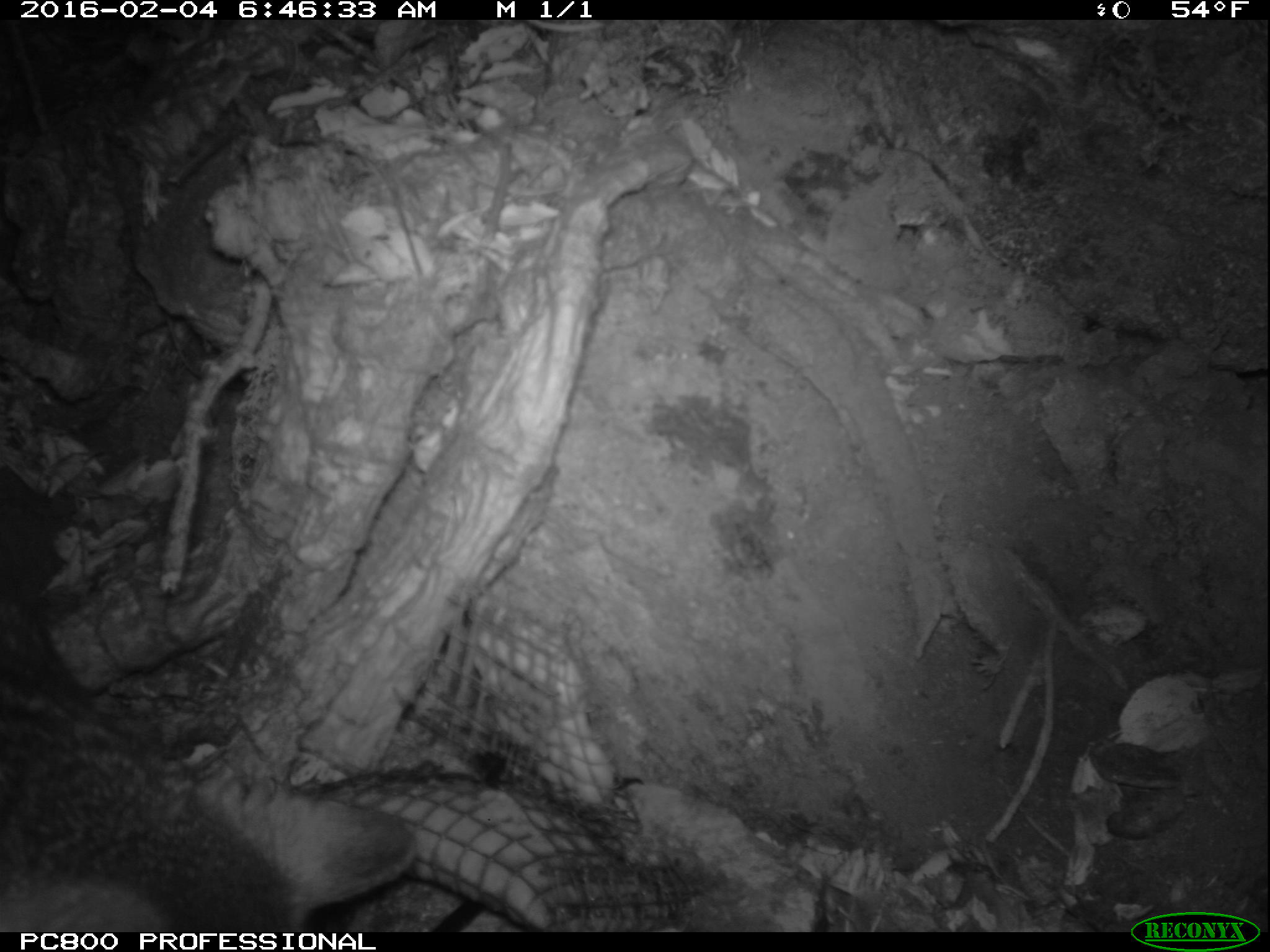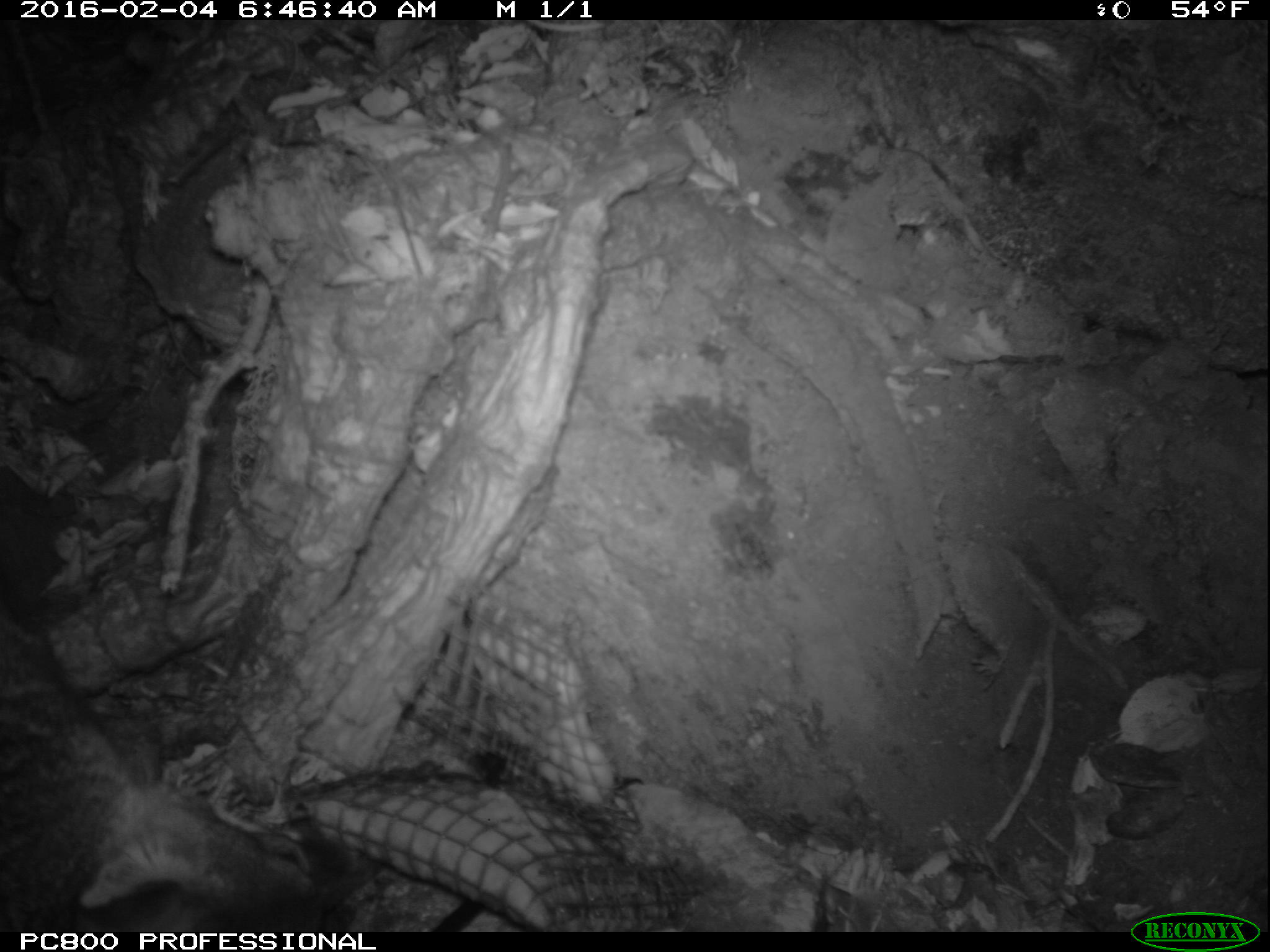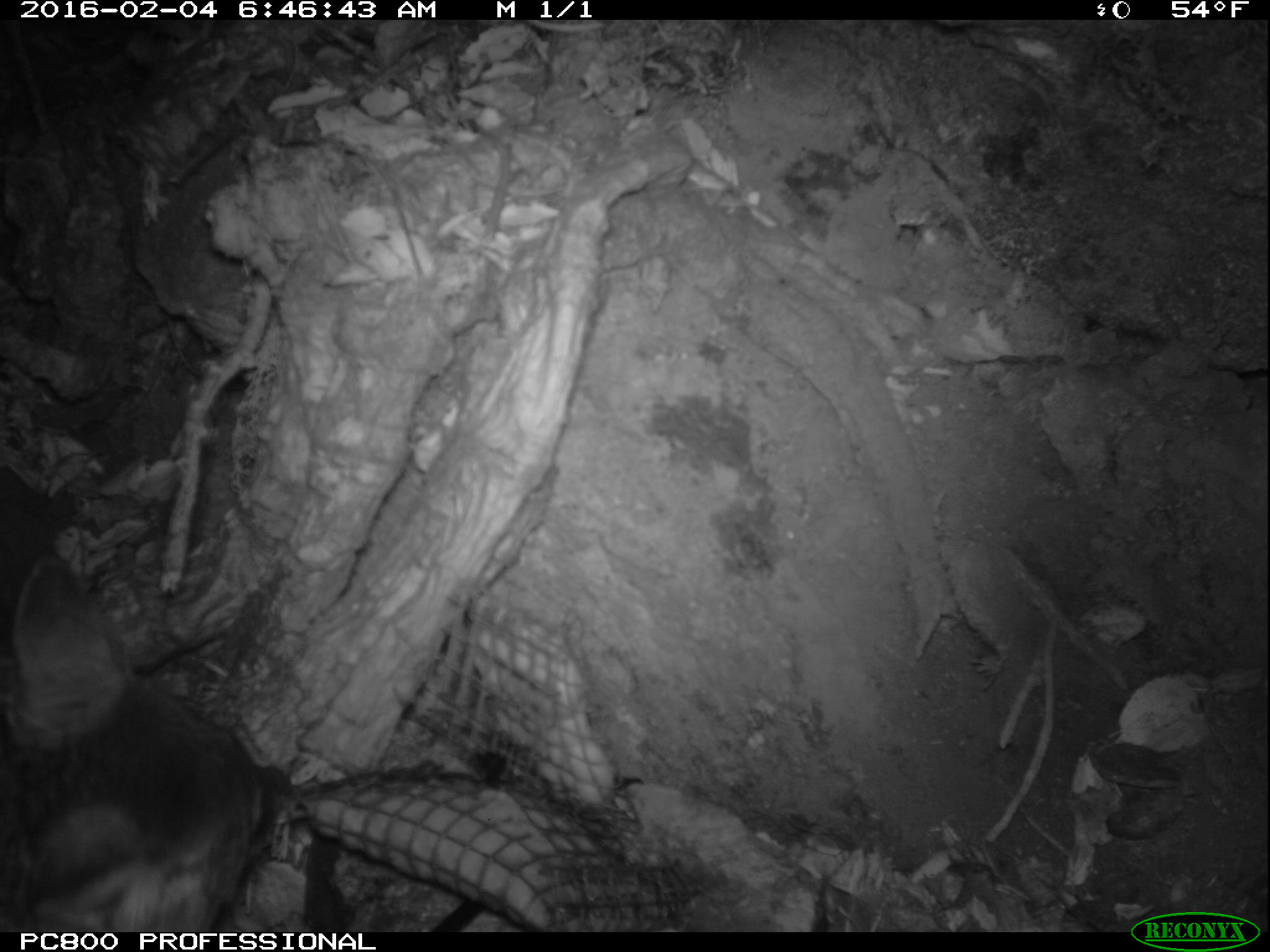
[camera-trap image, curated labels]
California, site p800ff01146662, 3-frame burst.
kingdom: Animalia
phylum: Chordata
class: Mammalia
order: Carnivora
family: Canidae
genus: Urocyon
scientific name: Urocyon littoralis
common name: island fox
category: fox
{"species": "fox (island fox) (Urocyon littoralis)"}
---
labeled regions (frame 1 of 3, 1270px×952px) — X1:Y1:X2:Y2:
fox: 0:702:415:932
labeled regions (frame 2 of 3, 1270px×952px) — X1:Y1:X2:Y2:
fox: 0:619:325:930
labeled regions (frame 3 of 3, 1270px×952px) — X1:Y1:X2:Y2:
fox: 0:547:262:932